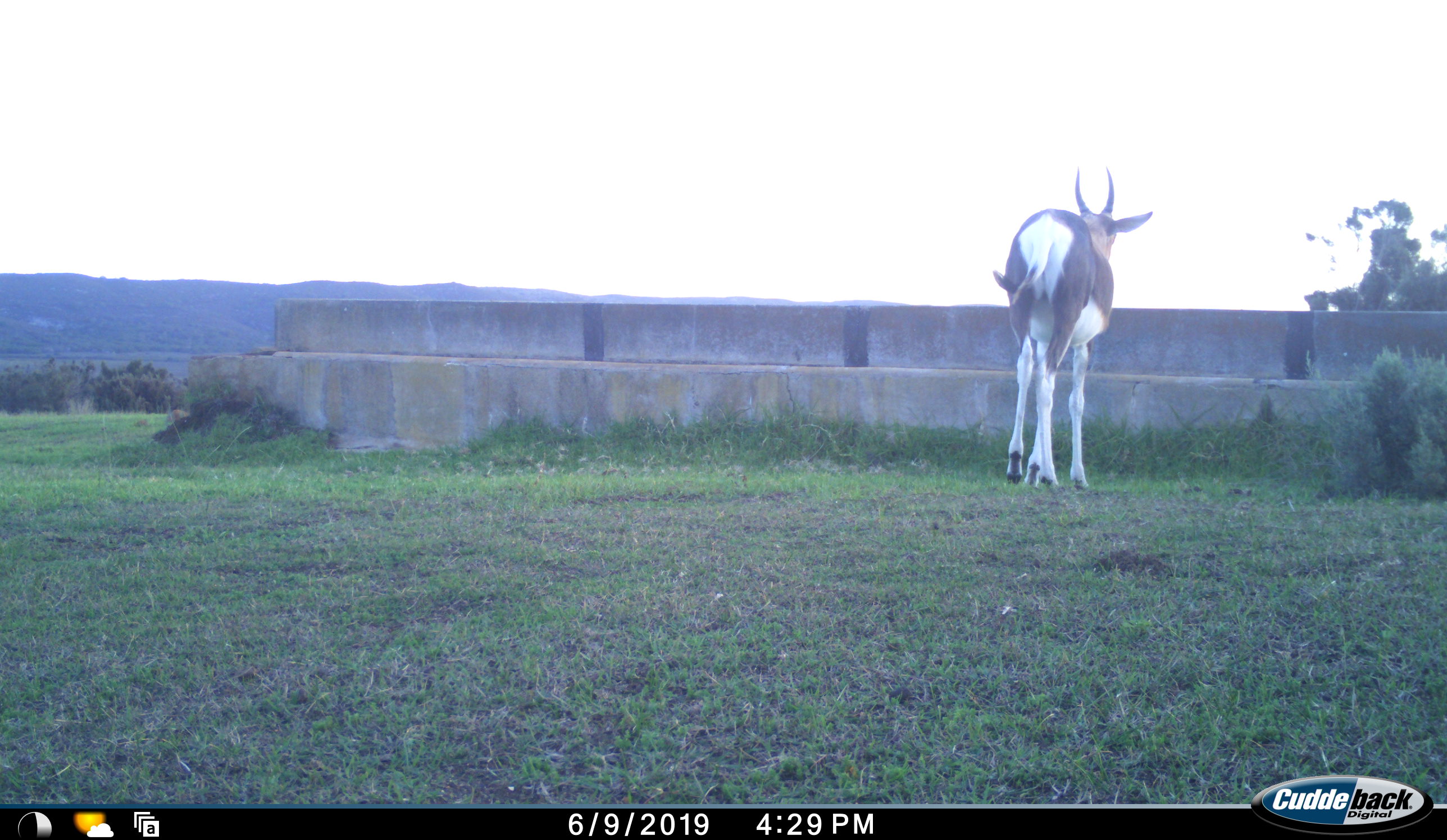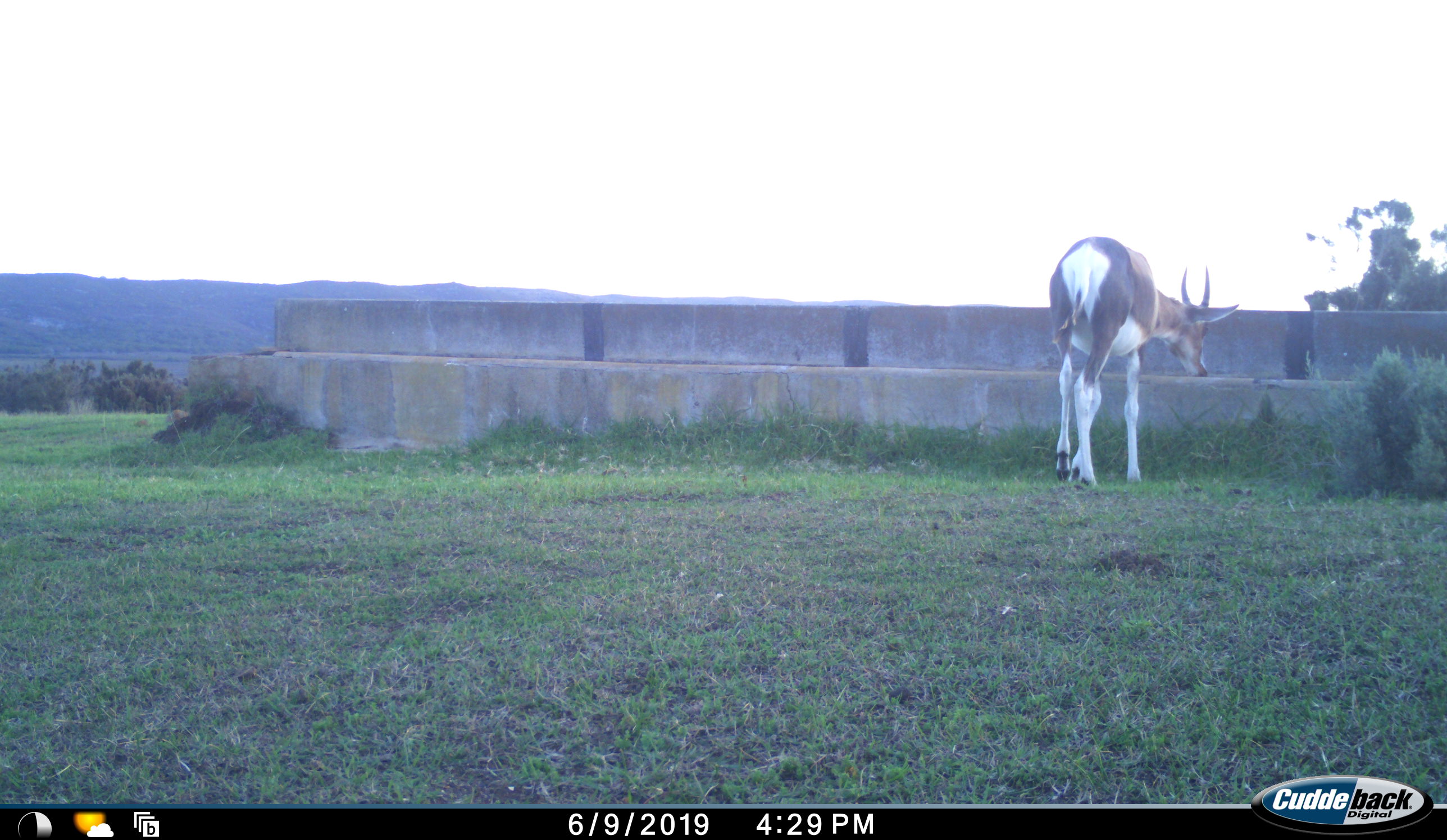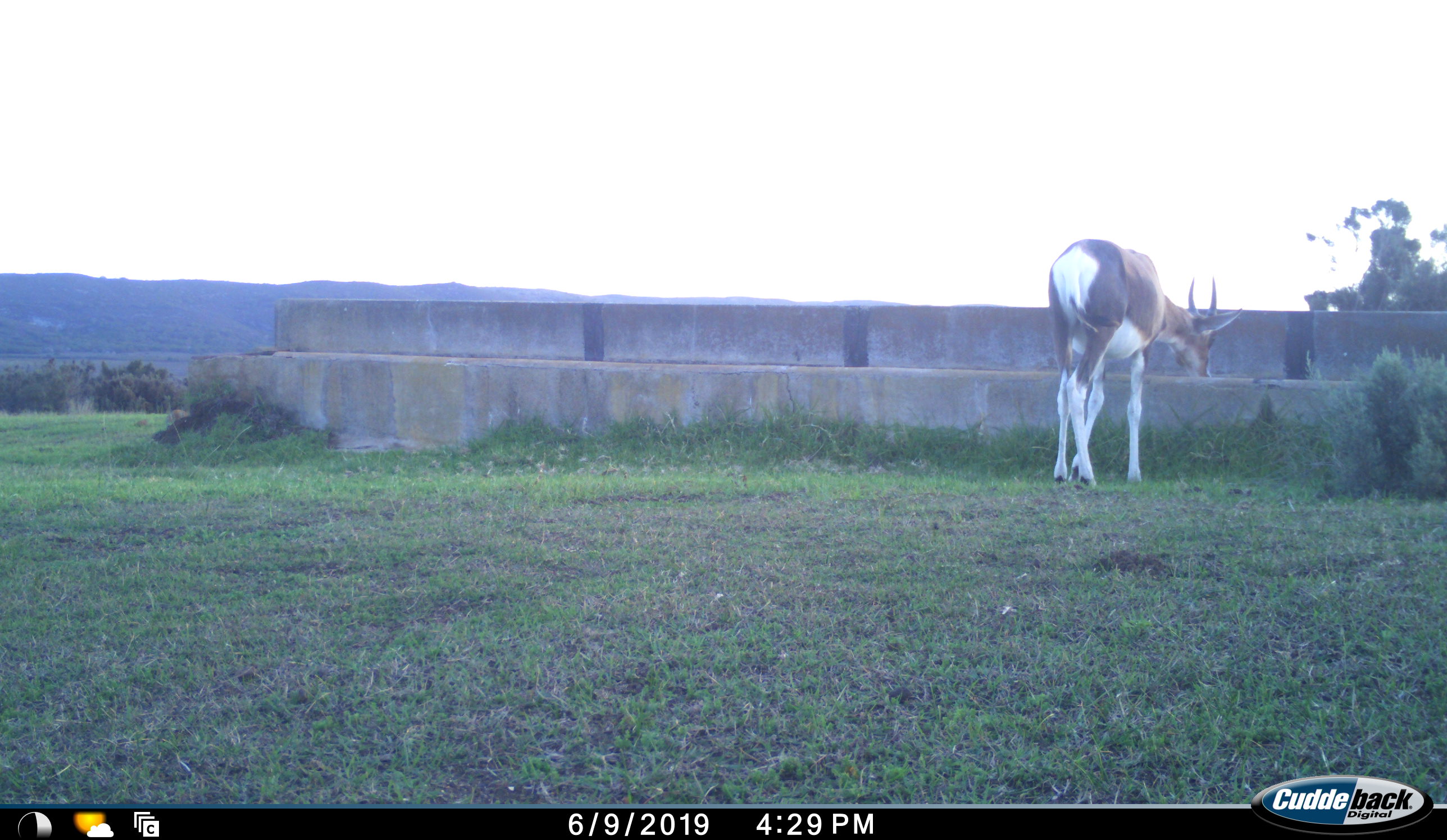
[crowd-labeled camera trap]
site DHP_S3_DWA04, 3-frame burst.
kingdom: Animalia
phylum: Chordata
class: Mammalia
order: Artiodactyla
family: Bovidae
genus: Damaliscus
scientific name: Damaliscus pygargus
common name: bontebok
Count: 1.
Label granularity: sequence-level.